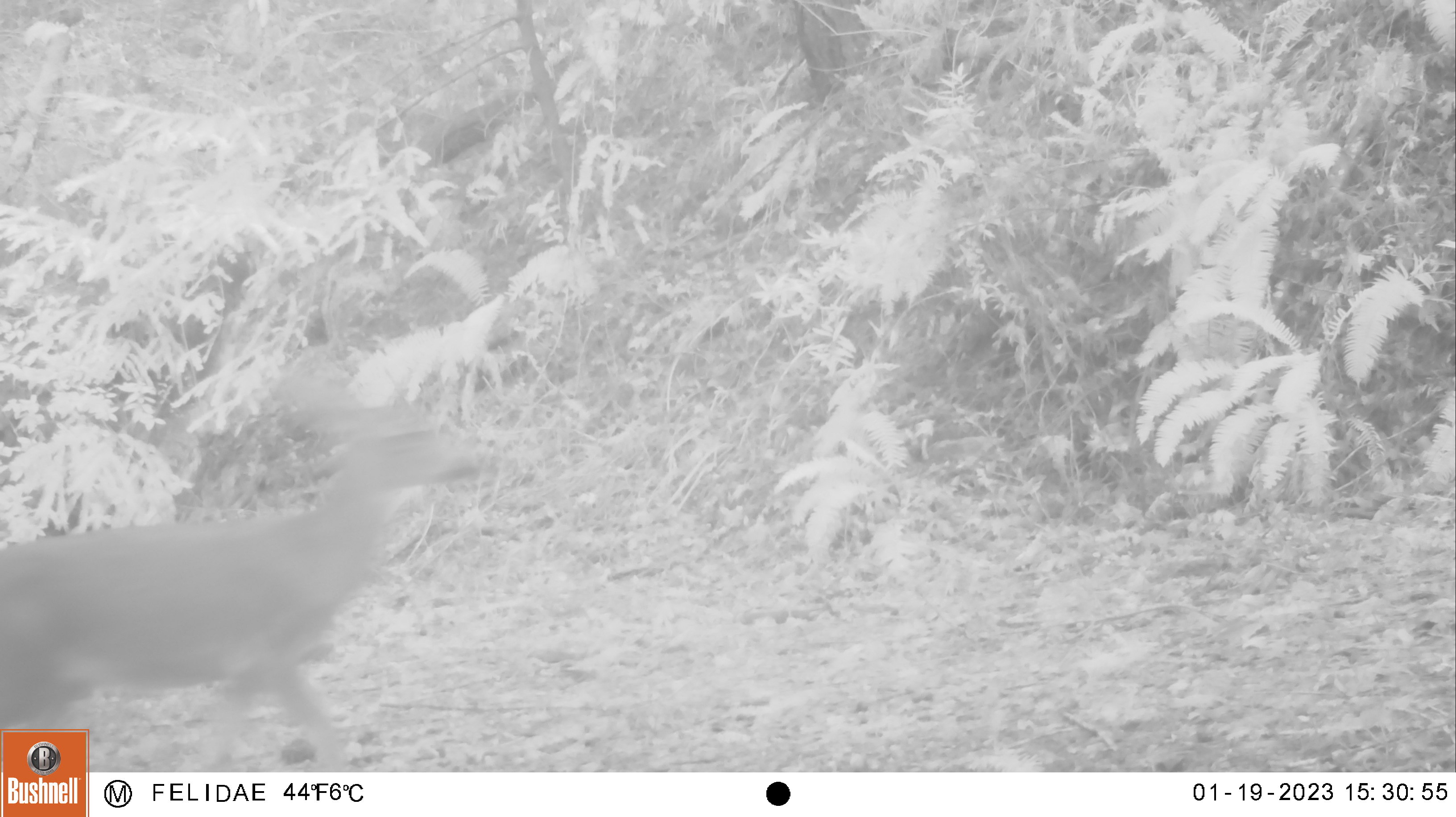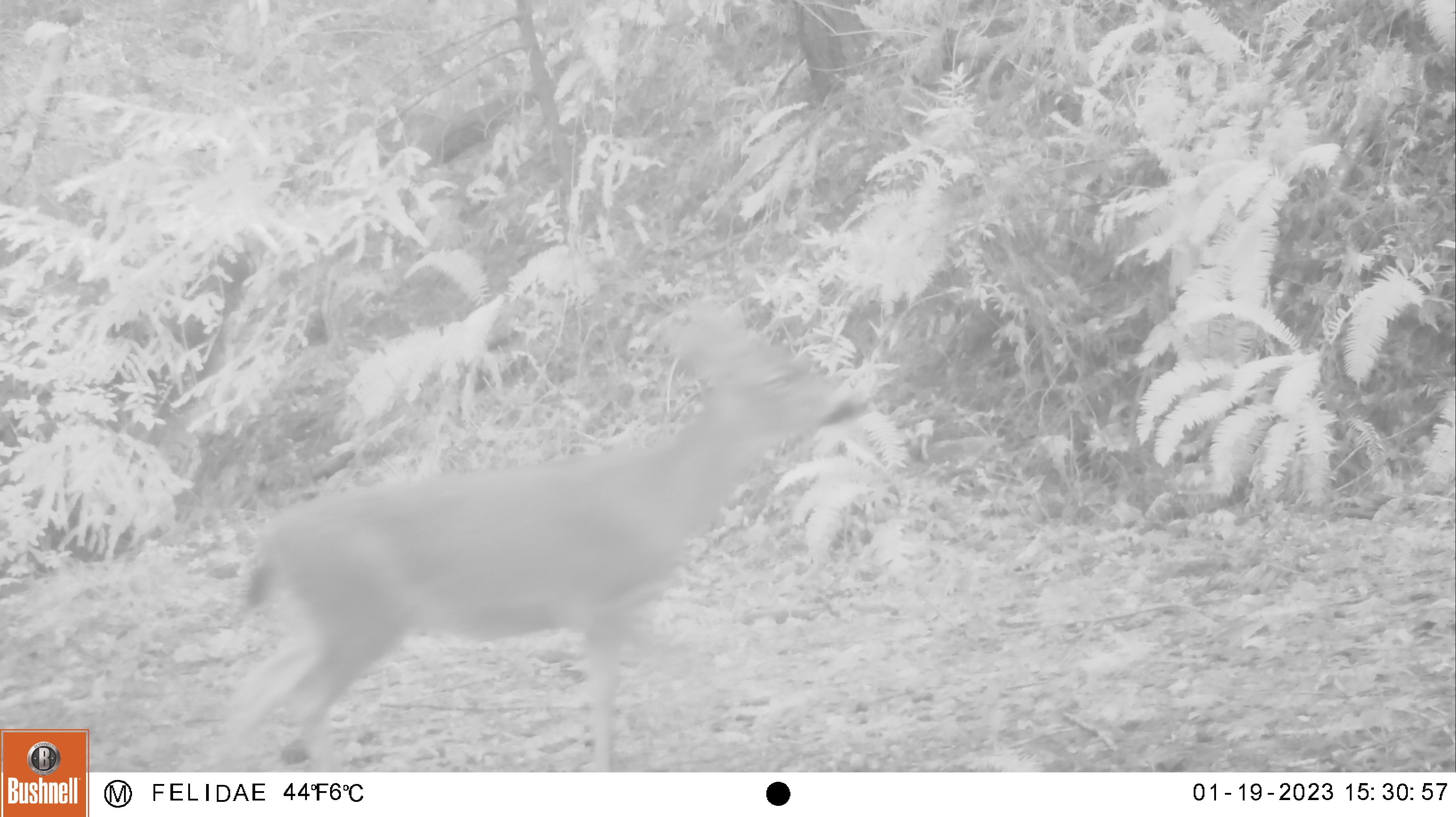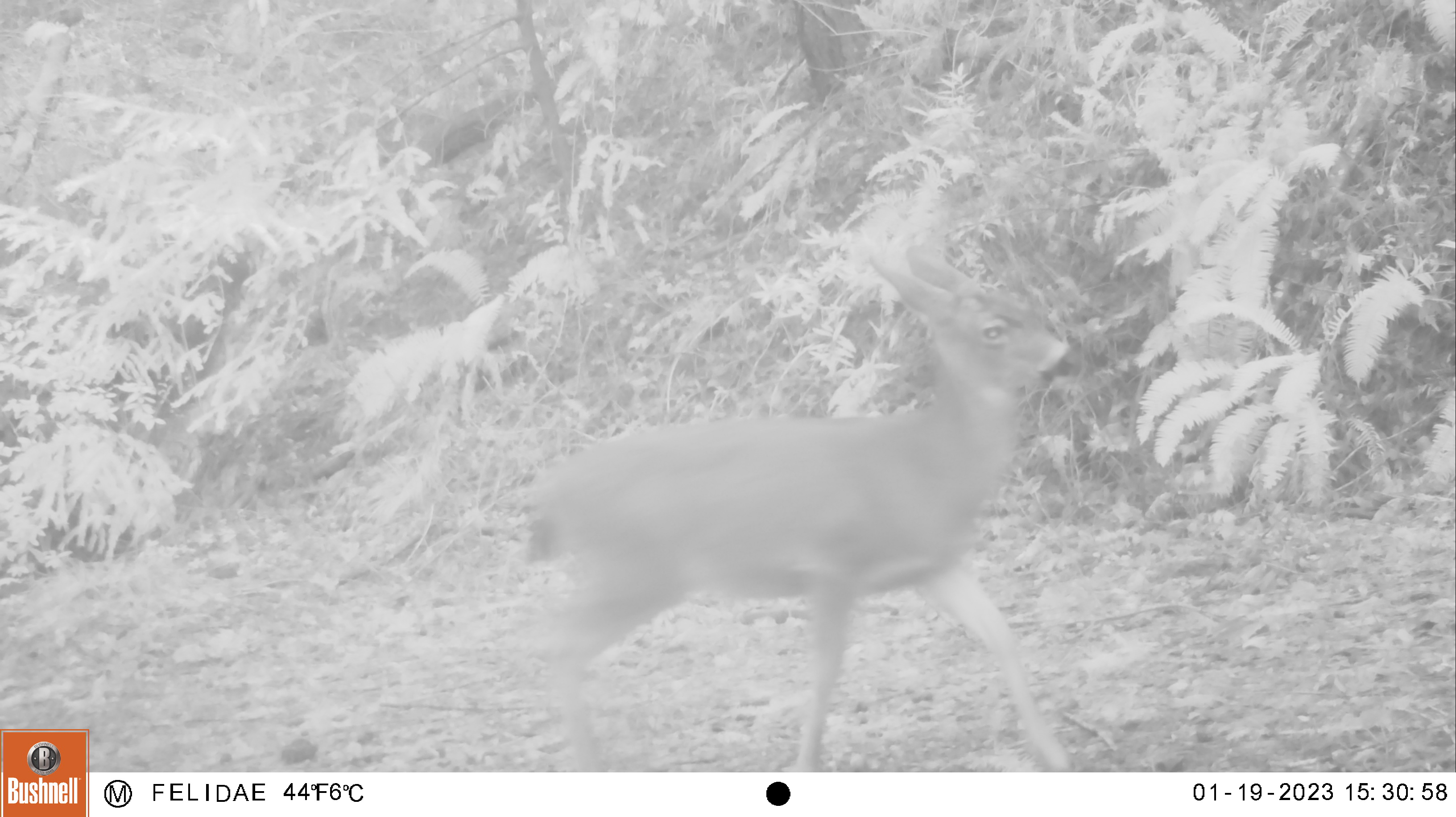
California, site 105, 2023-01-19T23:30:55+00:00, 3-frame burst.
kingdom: Animalia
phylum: Chordata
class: Mammalia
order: Artiodactyla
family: Cervidae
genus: Odocoileus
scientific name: Odocoileus hemionus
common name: mule deer